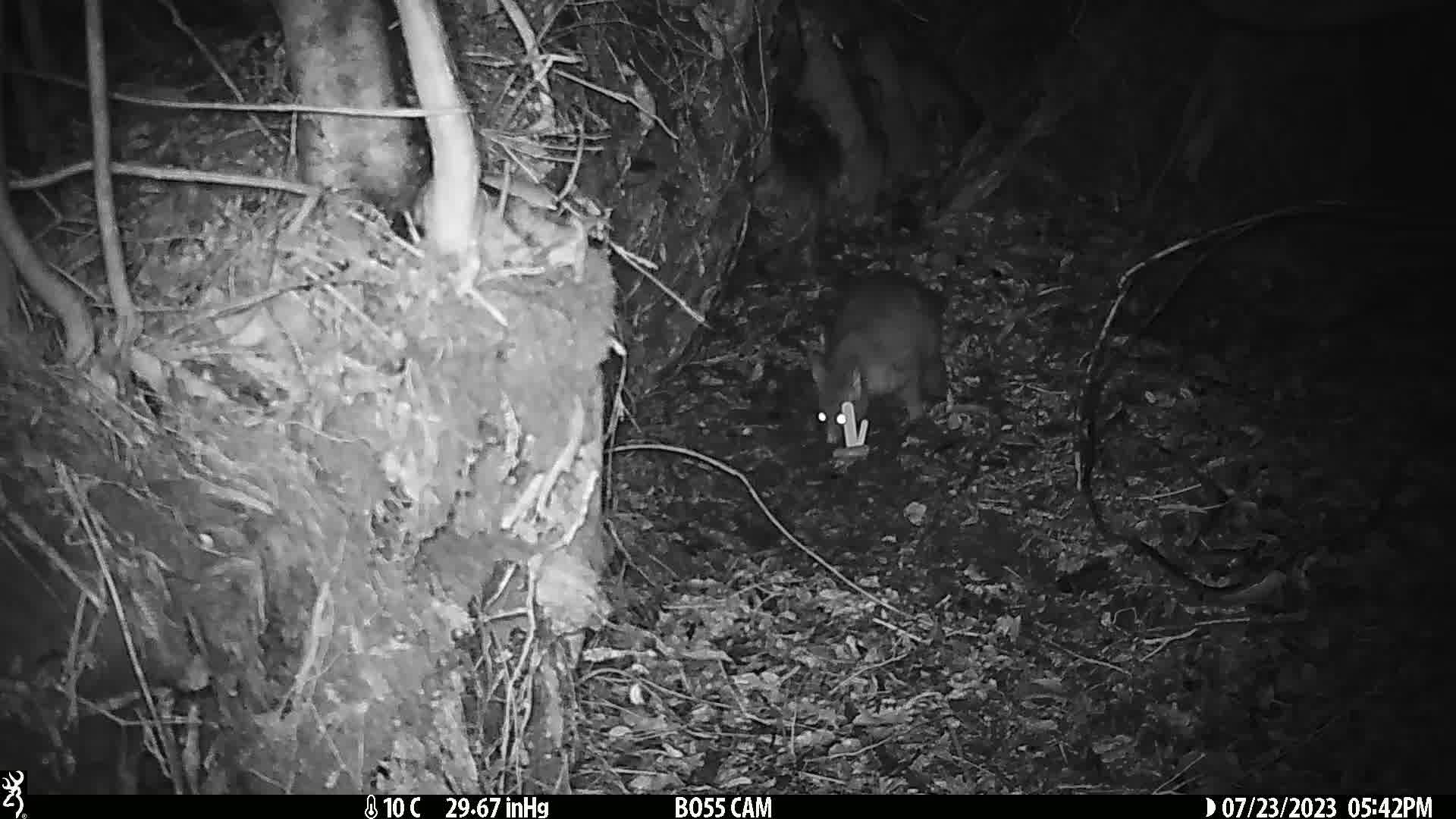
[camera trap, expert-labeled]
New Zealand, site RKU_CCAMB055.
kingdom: Animalia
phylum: Chordata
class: Mammalia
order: Diprotodontia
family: Phalangeridae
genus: Trichosurus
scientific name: Trichosurus vulpecula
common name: common brushtail possum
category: possum